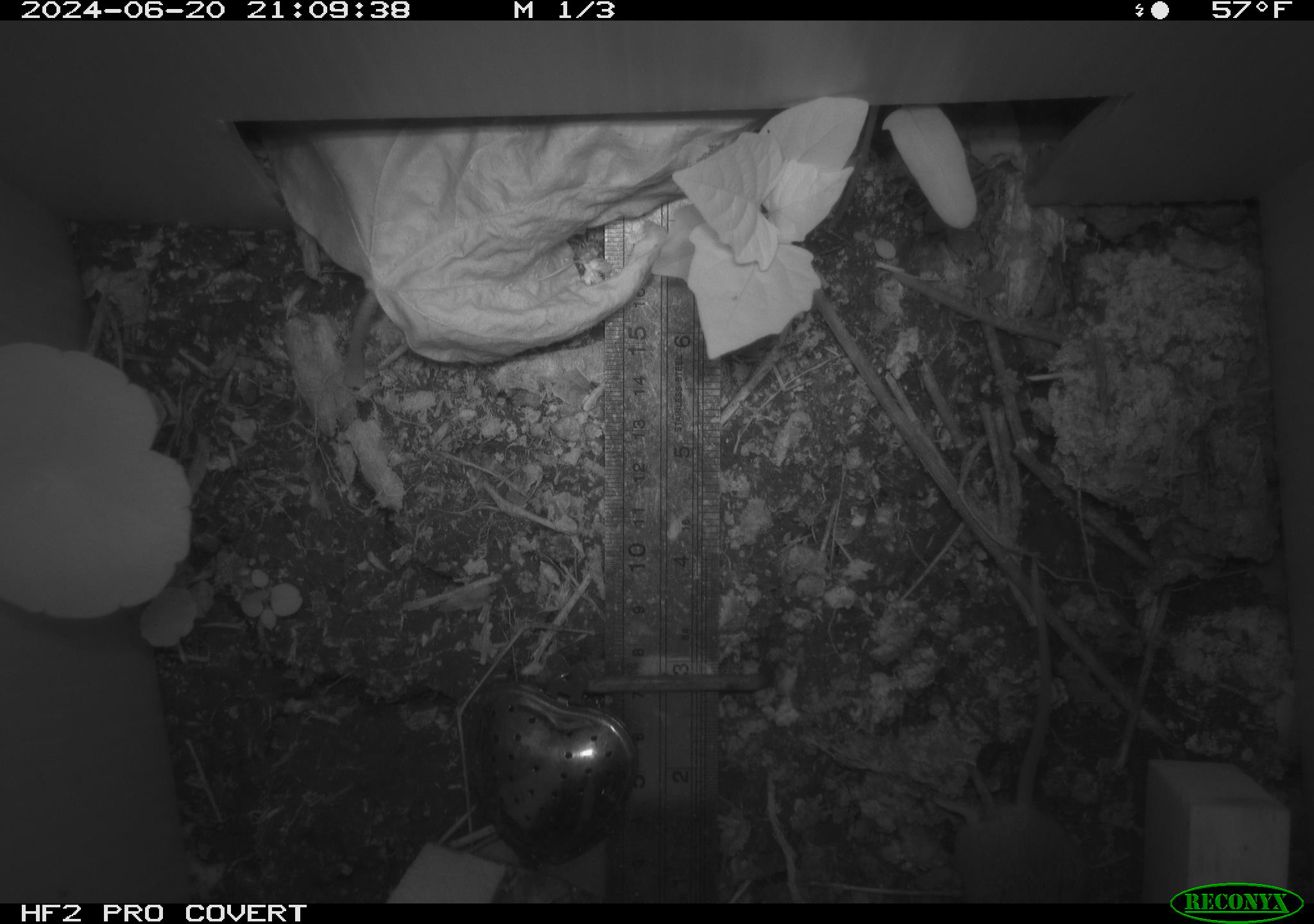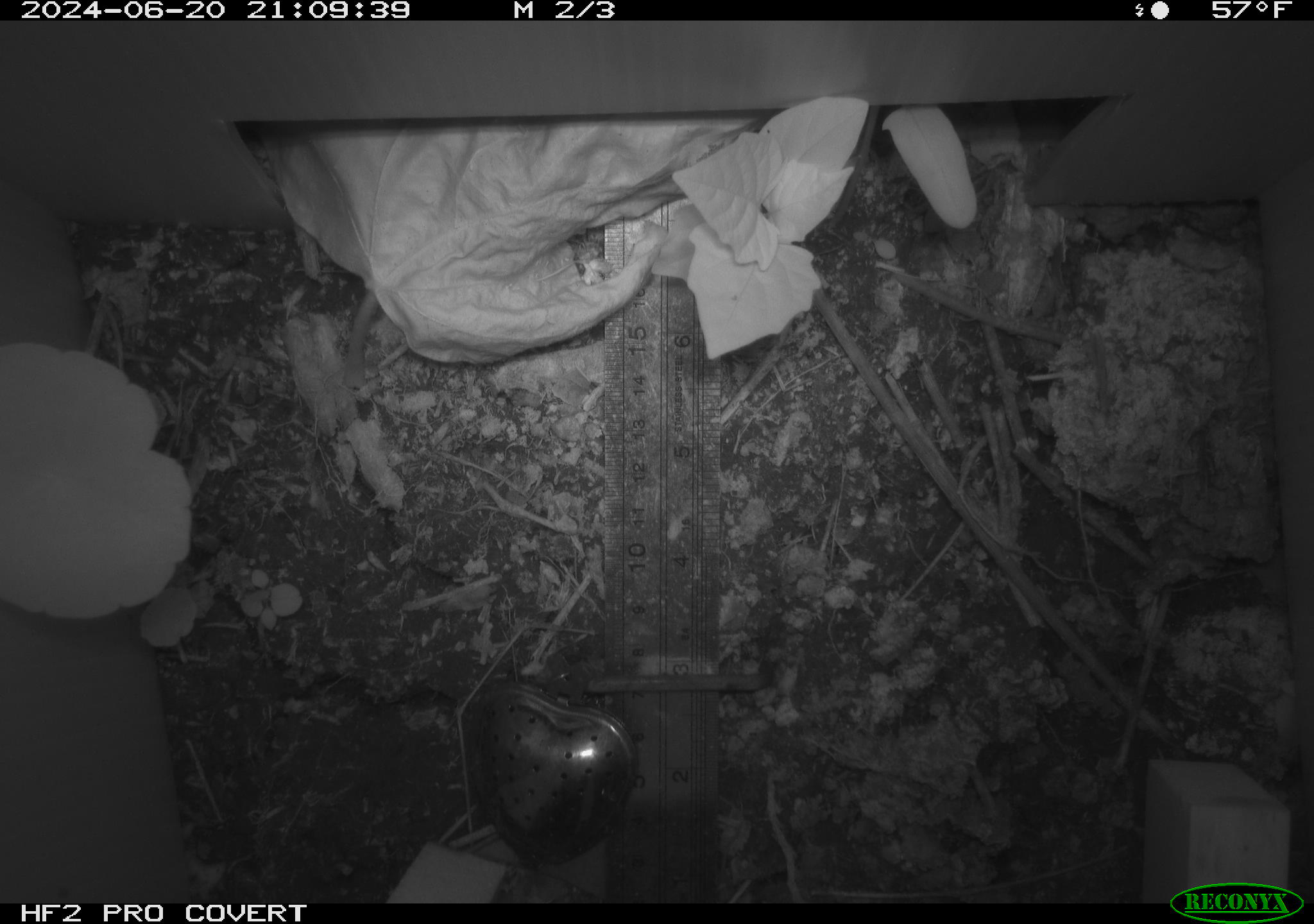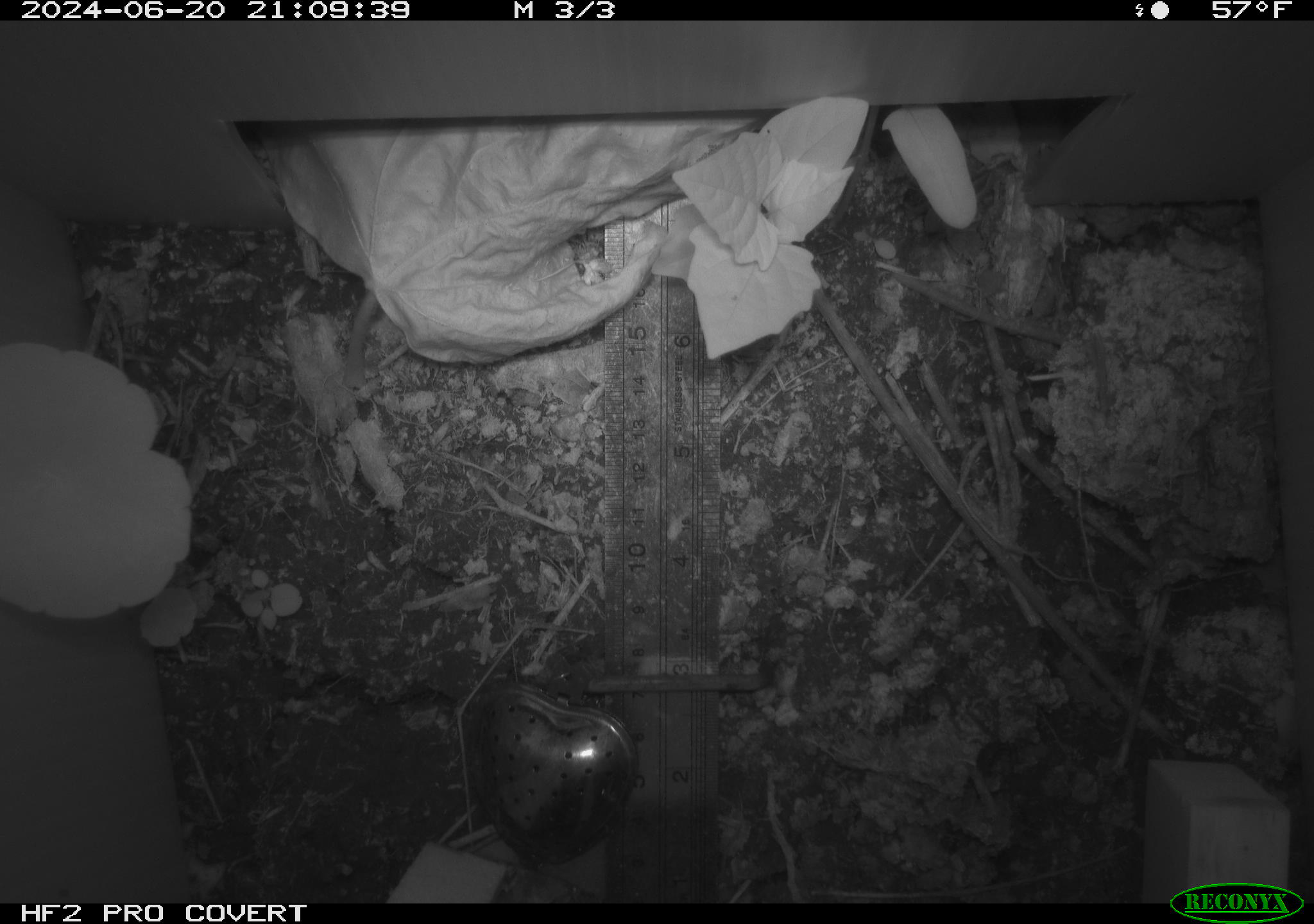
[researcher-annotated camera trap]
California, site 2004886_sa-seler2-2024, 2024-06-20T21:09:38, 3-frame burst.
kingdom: Animalia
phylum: Chordata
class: Mammalia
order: Rodentia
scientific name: Rodentia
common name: mouse species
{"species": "mouse species (Rodentia)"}